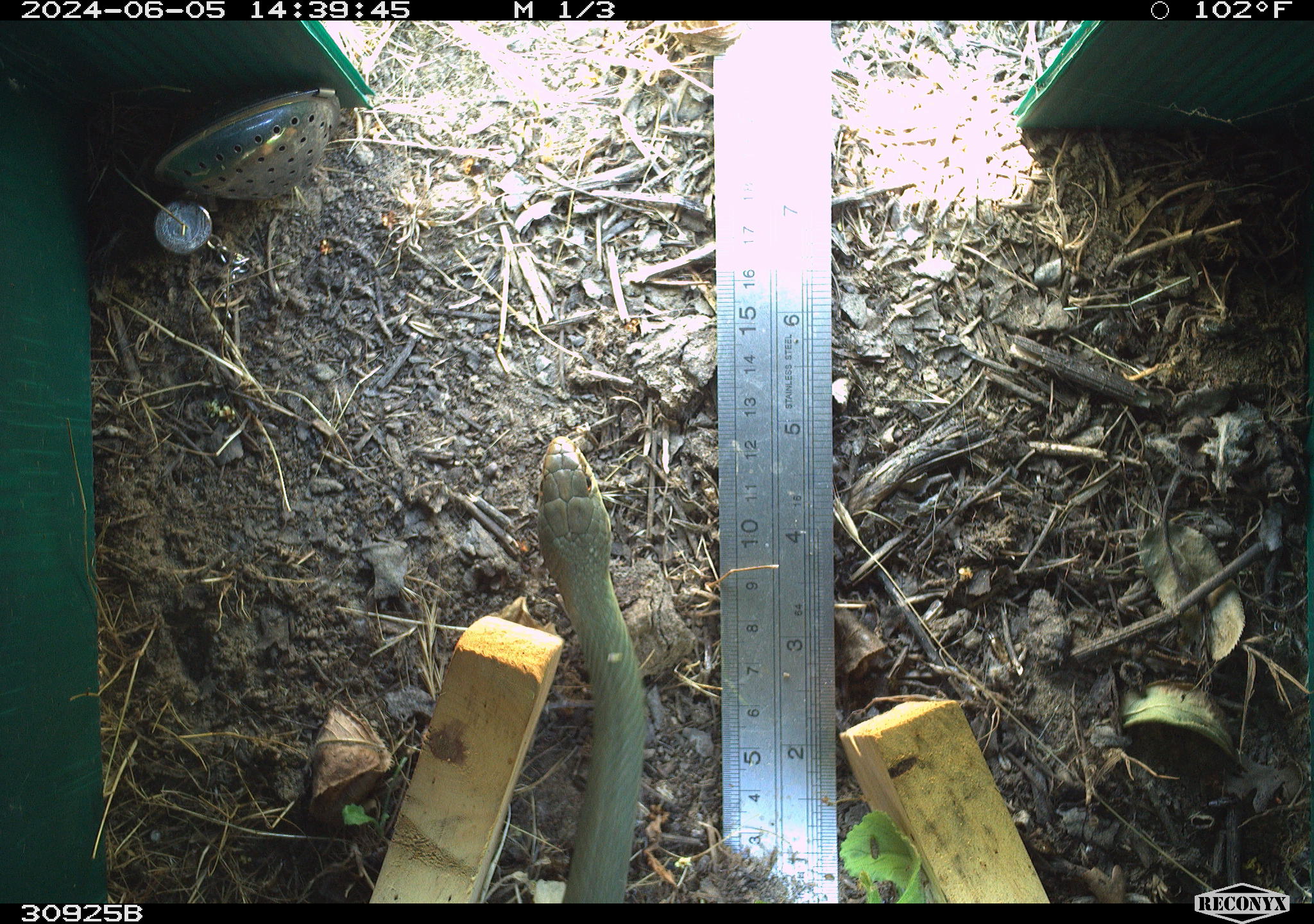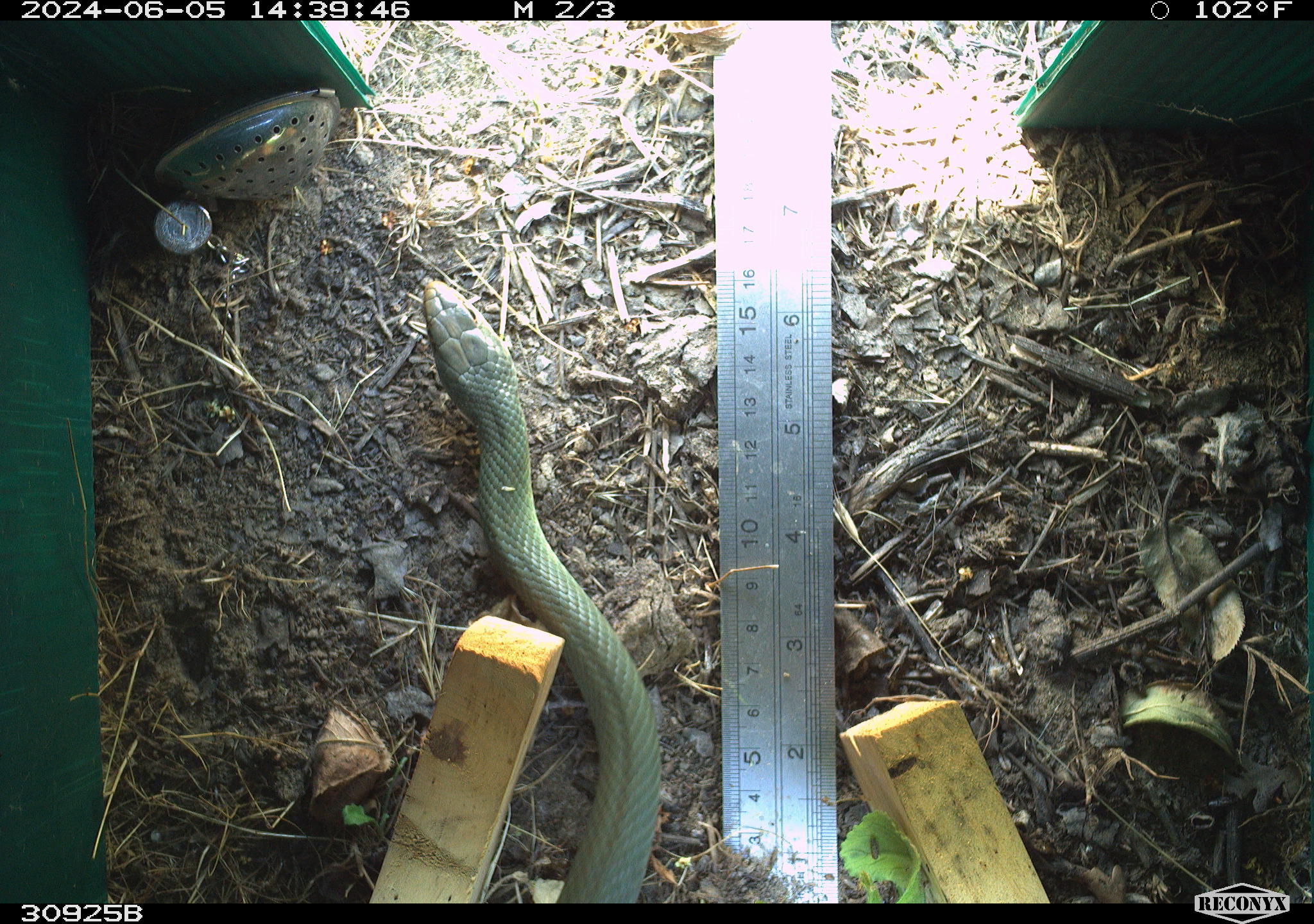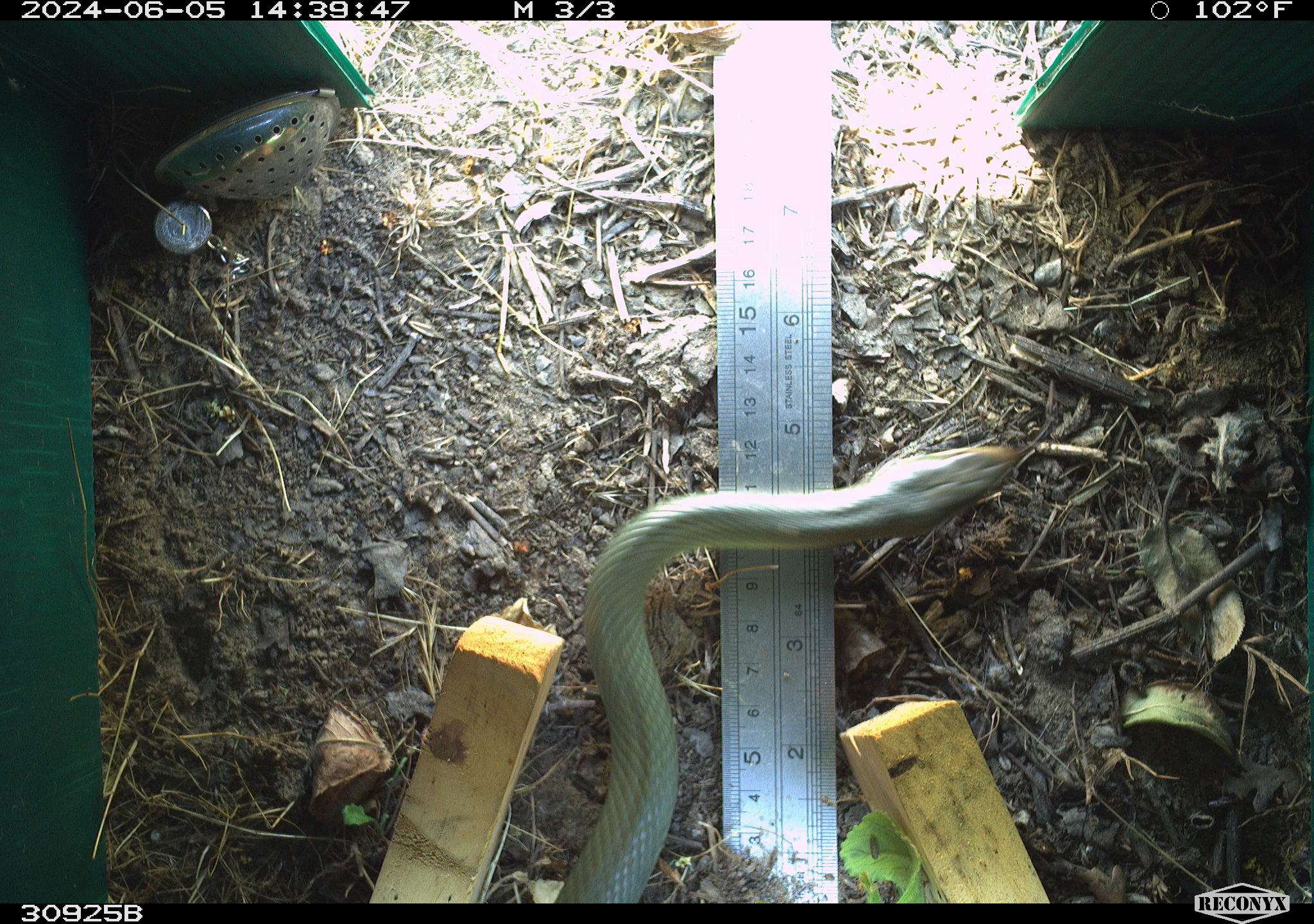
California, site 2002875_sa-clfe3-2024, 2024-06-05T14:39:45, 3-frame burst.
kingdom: Animalia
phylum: Chordata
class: Reptilia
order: Squamata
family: Colubridae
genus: Coluber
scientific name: Coluber constrictor mormon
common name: western yellow-bellied racer